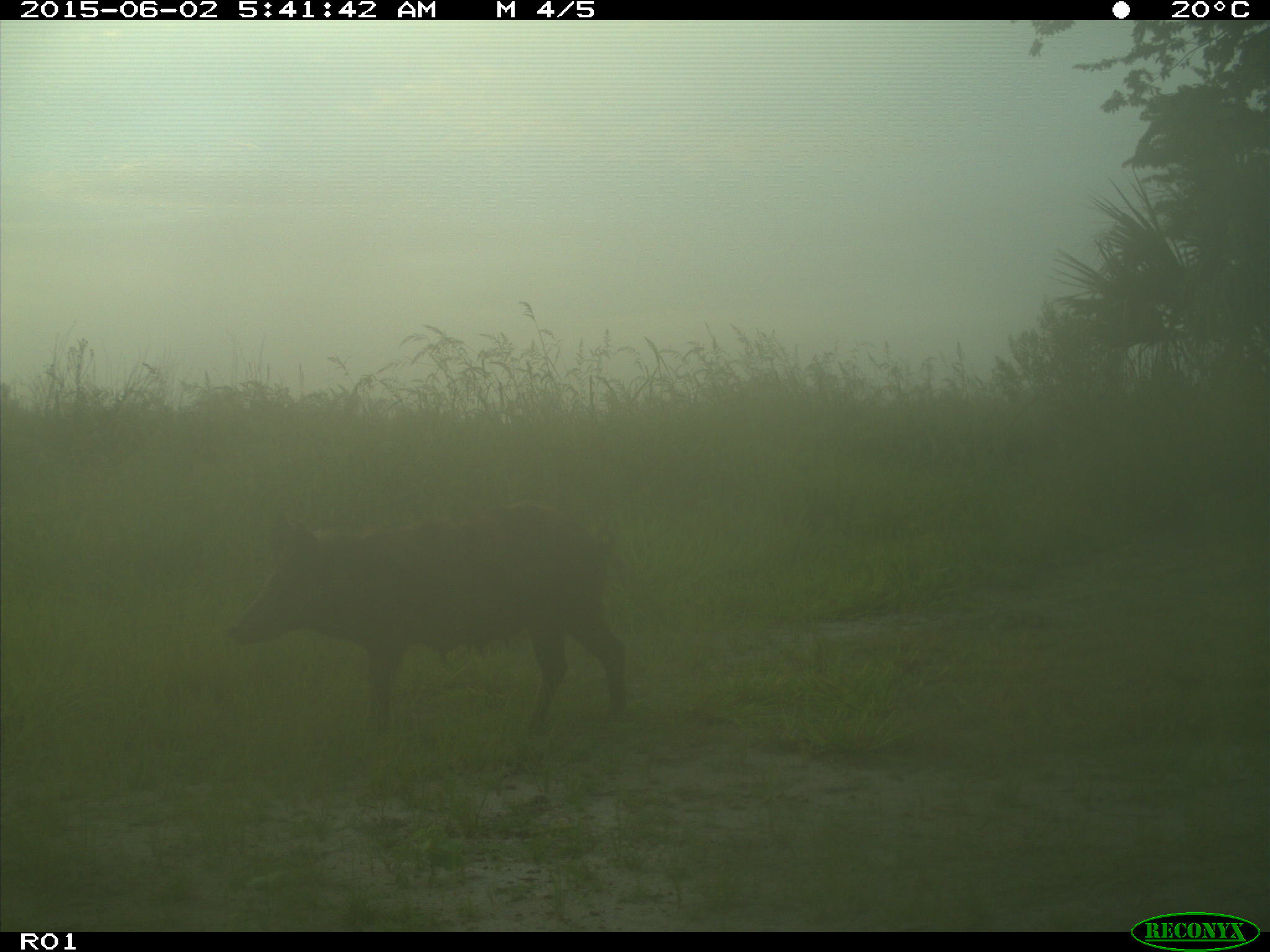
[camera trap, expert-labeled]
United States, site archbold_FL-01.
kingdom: Animalia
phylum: Chordata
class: Mammalia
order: Artiodactyla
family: Suidae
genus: Sus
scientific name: Sus scrofa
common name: wild boar